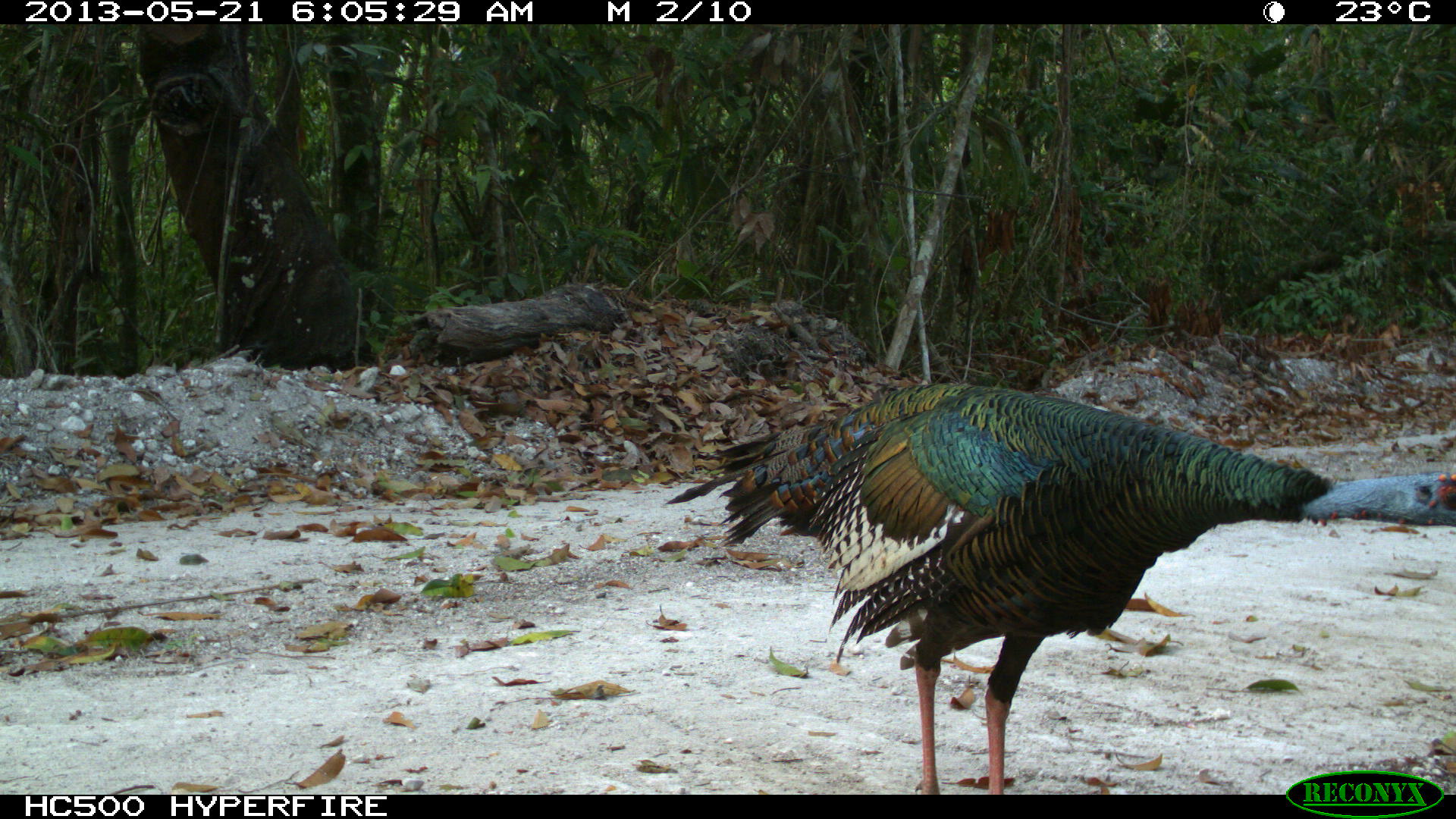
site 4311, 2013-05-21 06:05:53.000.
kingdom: Animalia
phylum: Chordata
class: Aves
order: Galliformes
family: Phasianidae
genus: Meleagris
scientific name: Meleagris ocellata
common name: ocellated turkey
Meleagris ocellata (ocellated turkey), count 1, sex male.